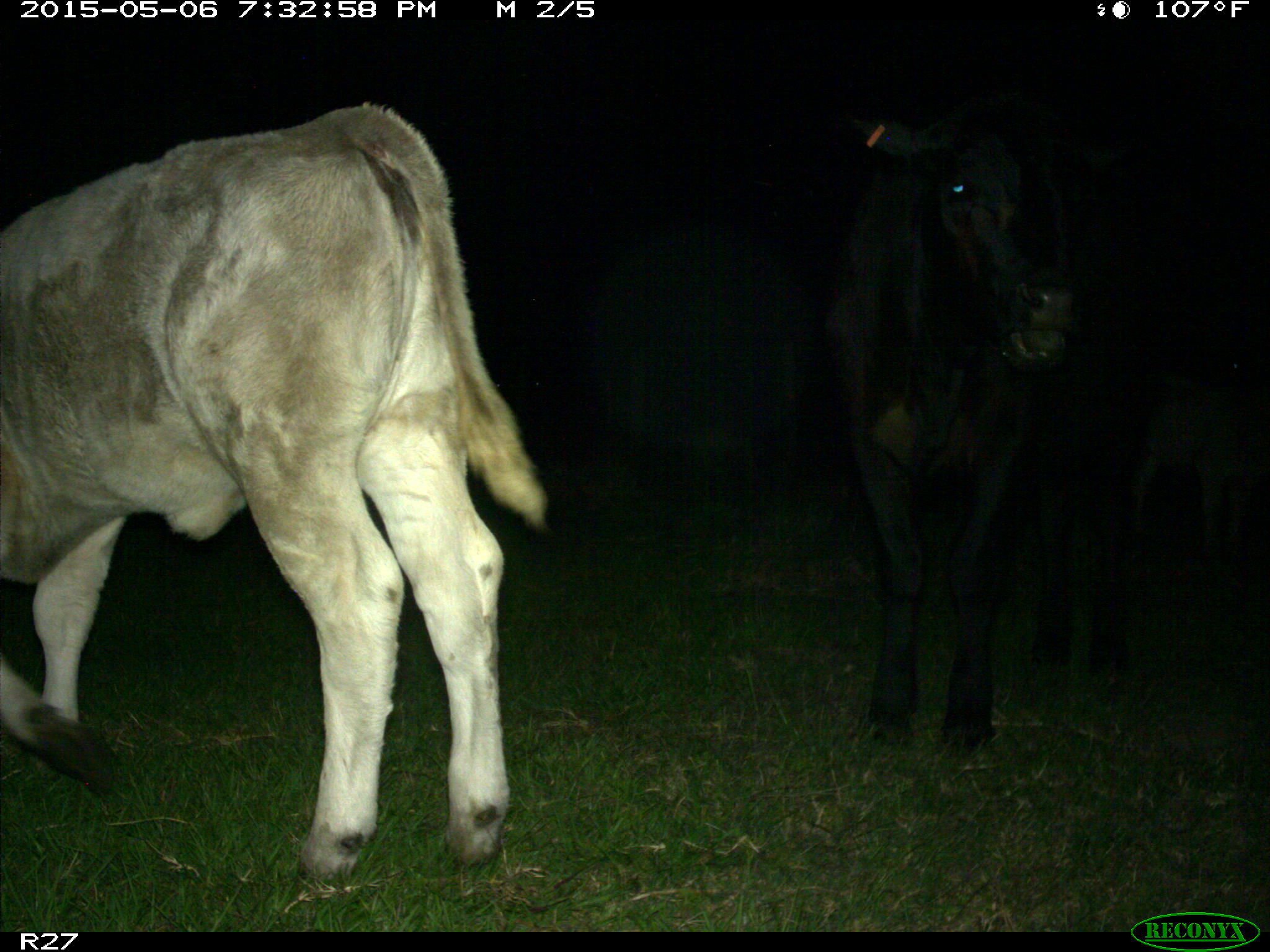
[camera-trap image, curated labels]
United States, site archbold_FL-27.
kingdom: Animalia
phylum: Chordata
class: Mammalia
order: Artiodactyla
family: Bovidae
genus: Bos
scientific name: Bos taurus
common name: domestic cow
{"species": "Bos taurus (domestic cow)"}